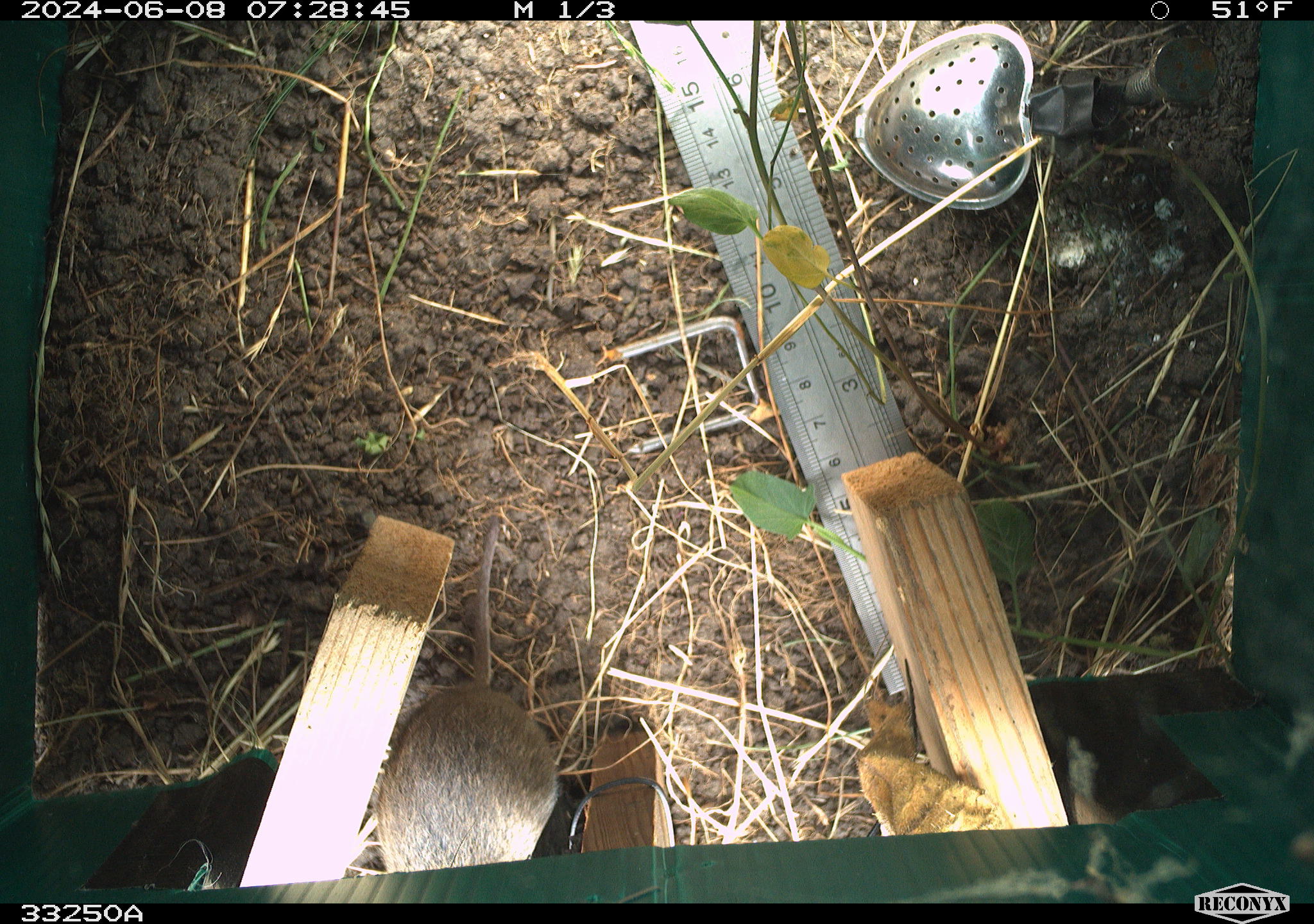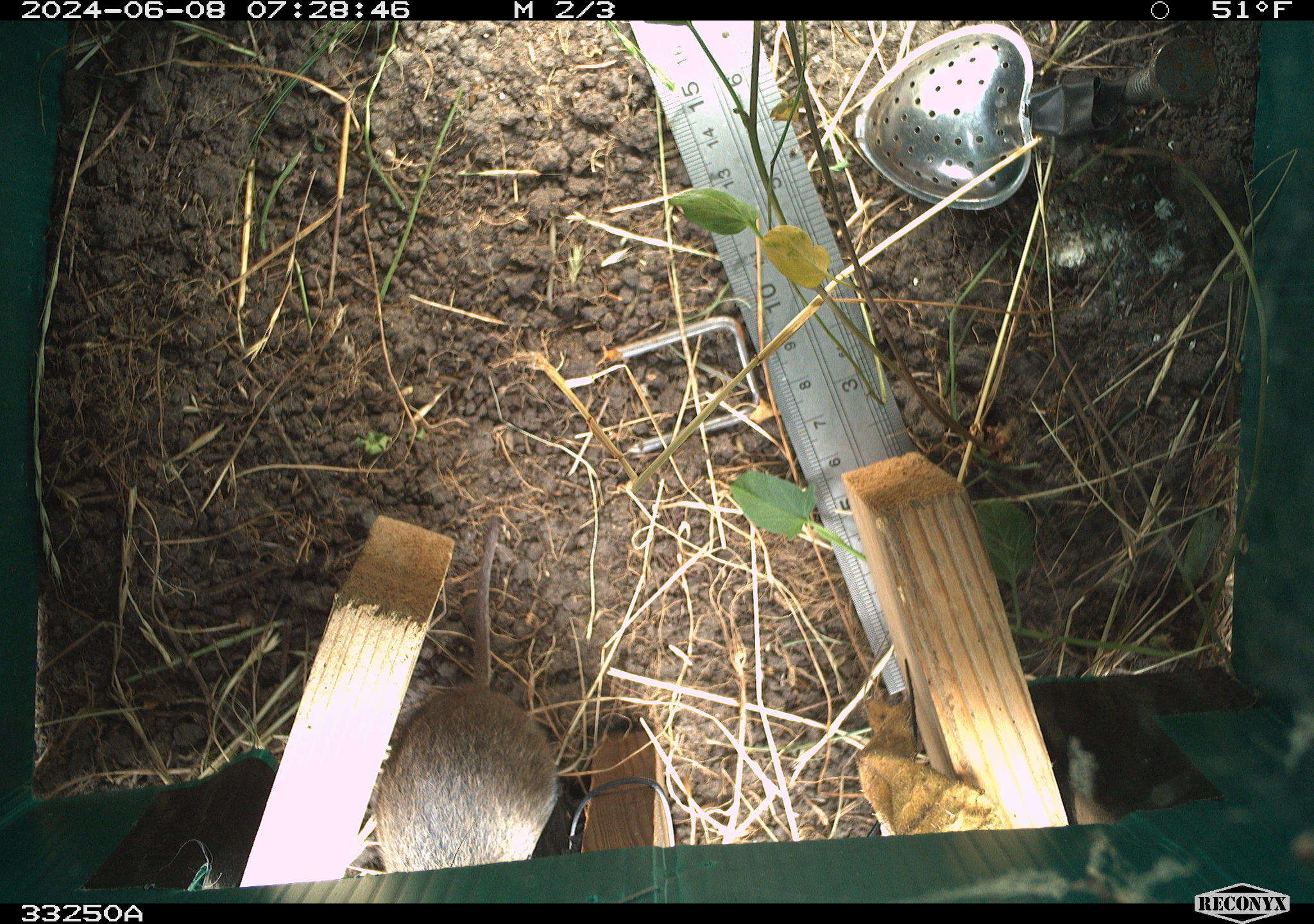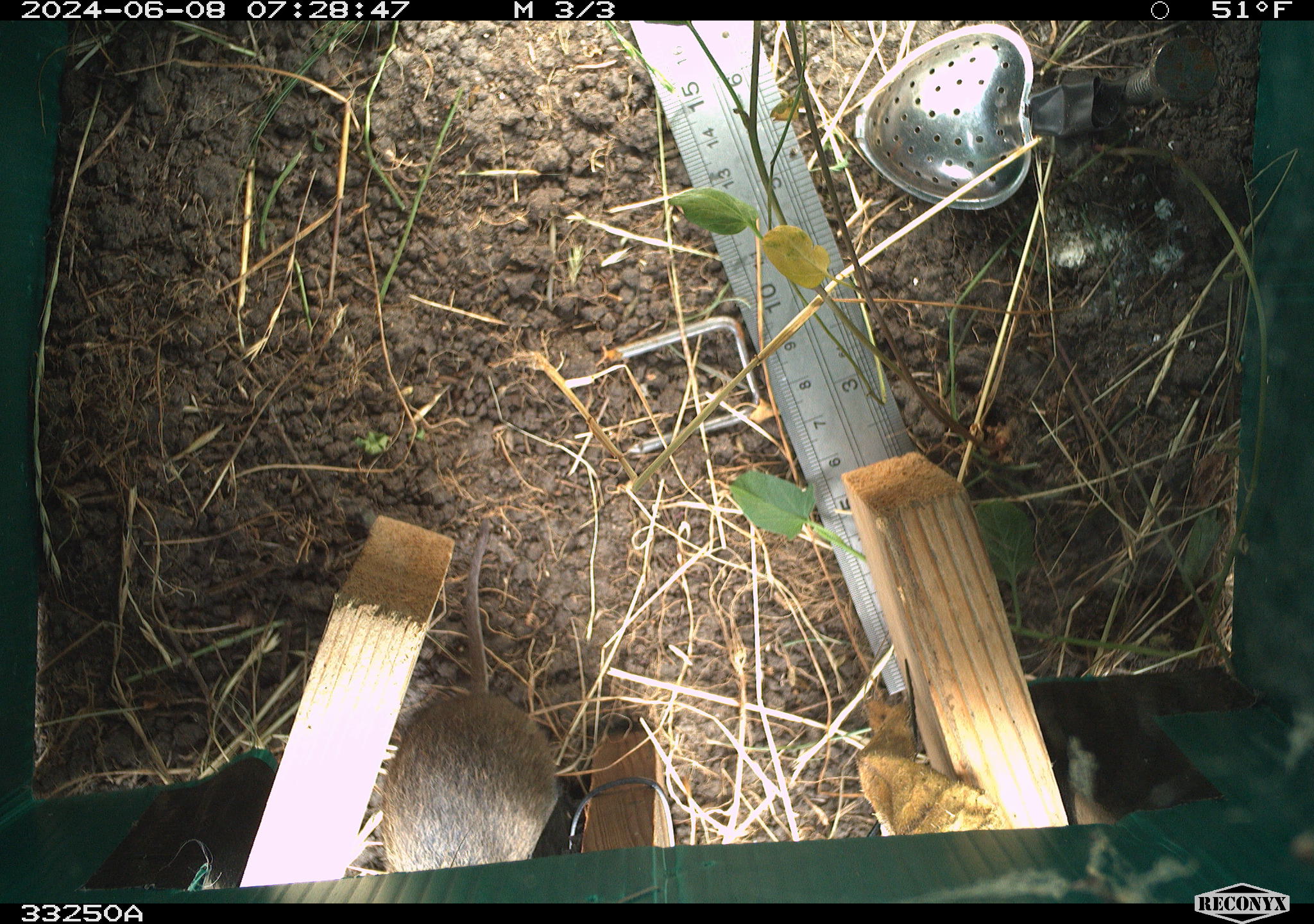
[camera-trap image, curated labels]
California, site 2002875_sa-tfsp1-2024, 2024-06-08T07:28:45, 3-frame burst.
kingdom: Animalia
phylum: Chordata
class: Mammalia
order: Rodentia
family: Cricetidae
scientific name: Arvicolinae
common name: voles, lemmings, and muskrats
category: arvicolinae subfamily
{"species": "arvicolinae subfamily (voles, lemmings, and muskrats) (Arvicolinae)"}